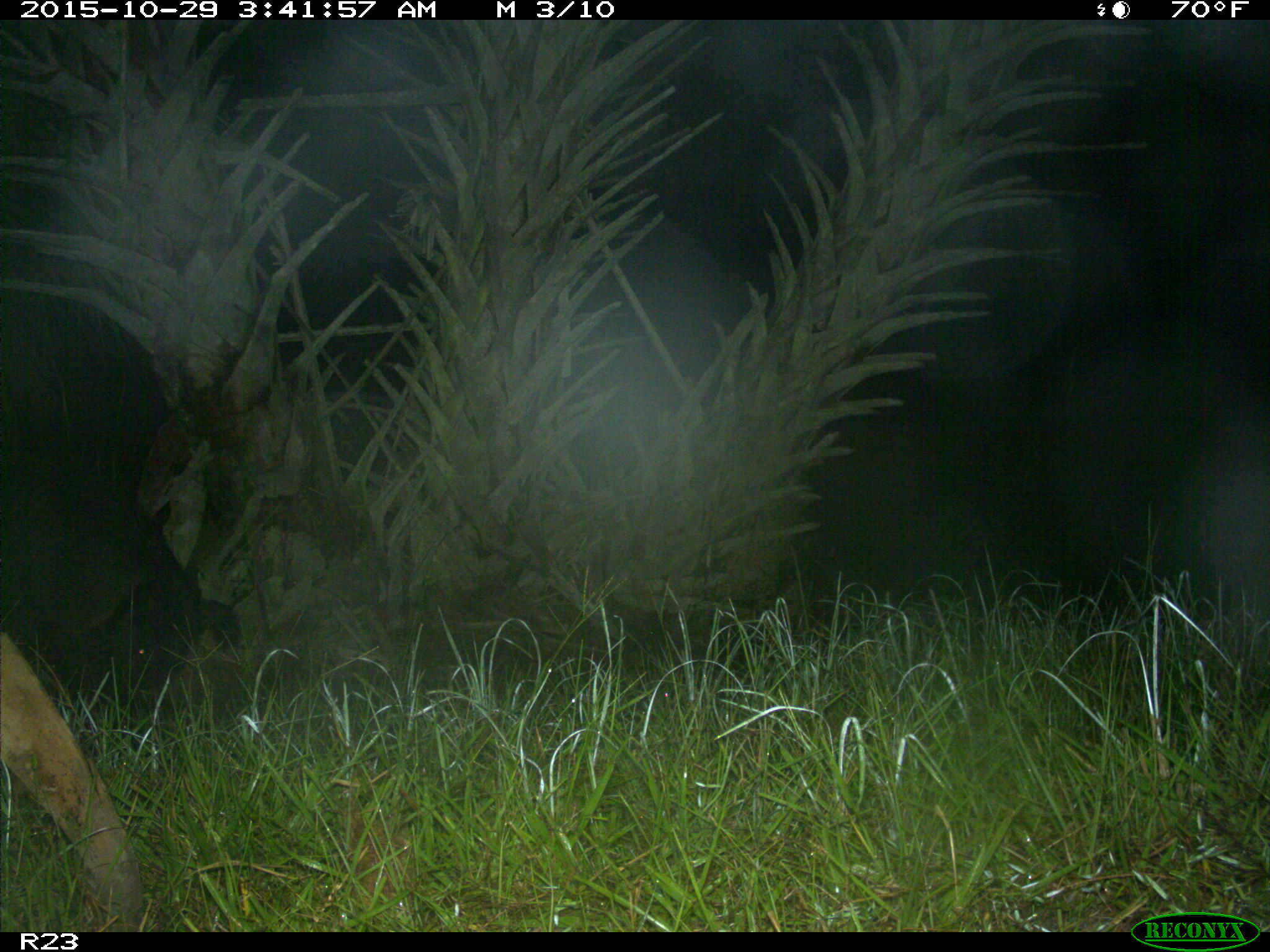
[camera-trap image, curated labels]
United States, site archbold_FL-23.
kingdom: Animalia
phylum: Chordata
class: Mammalia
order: Artiodactyla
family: Suidae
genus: Sus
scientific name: Sus scrofa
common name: wild boar